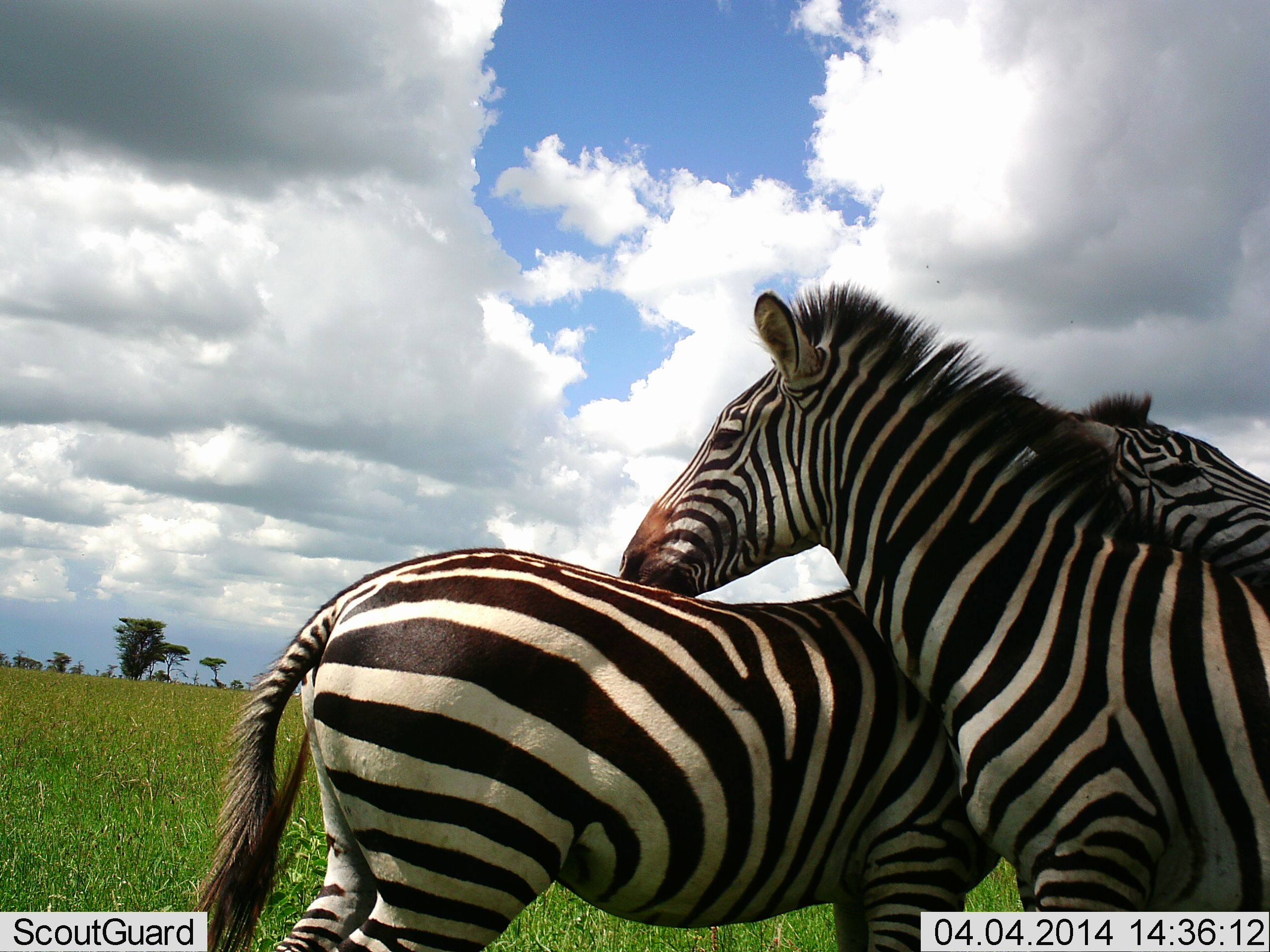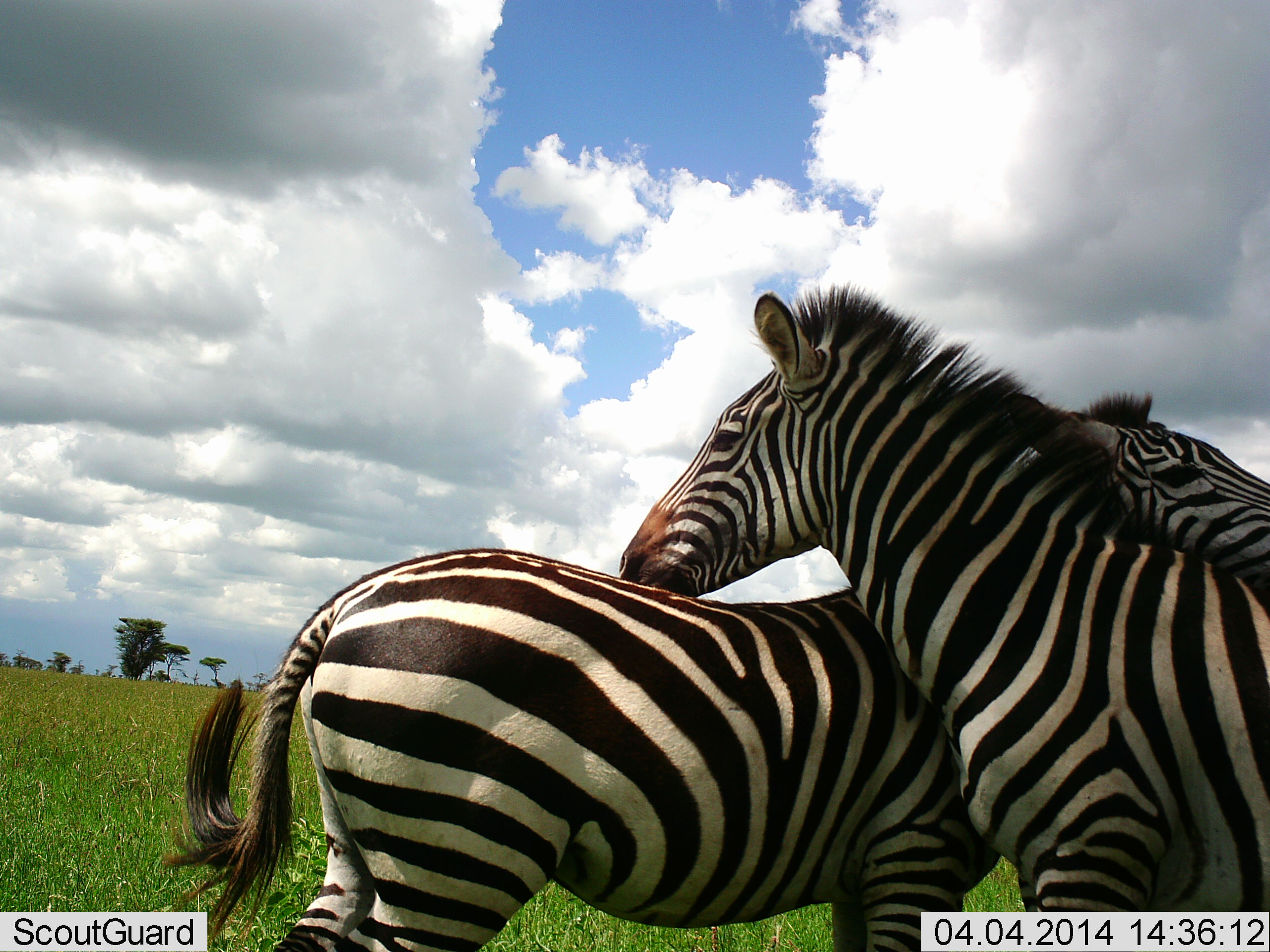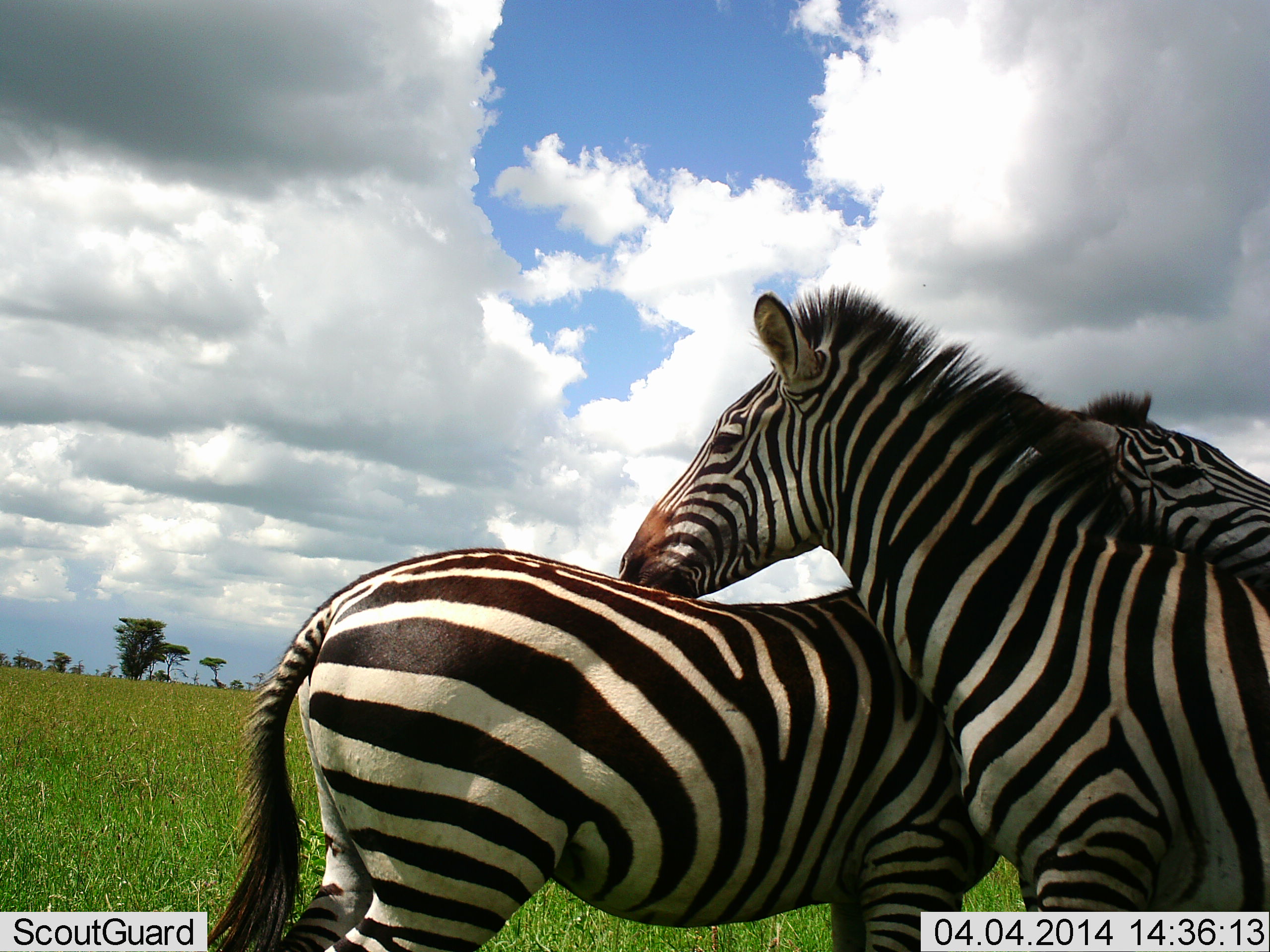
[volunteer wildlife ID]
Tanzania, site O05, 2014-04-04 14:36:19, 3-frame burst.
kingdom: Animalia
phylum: Chordata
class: Mammalia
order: Perissodactyla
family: Equidae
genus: Equus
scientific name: Equus quagga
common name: plains zebra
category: zebra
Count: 2.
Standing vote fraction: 40%.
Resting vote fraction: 0%.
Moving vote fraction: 0%.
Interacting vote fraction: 90%.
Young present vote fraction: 0%.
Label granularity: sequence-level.